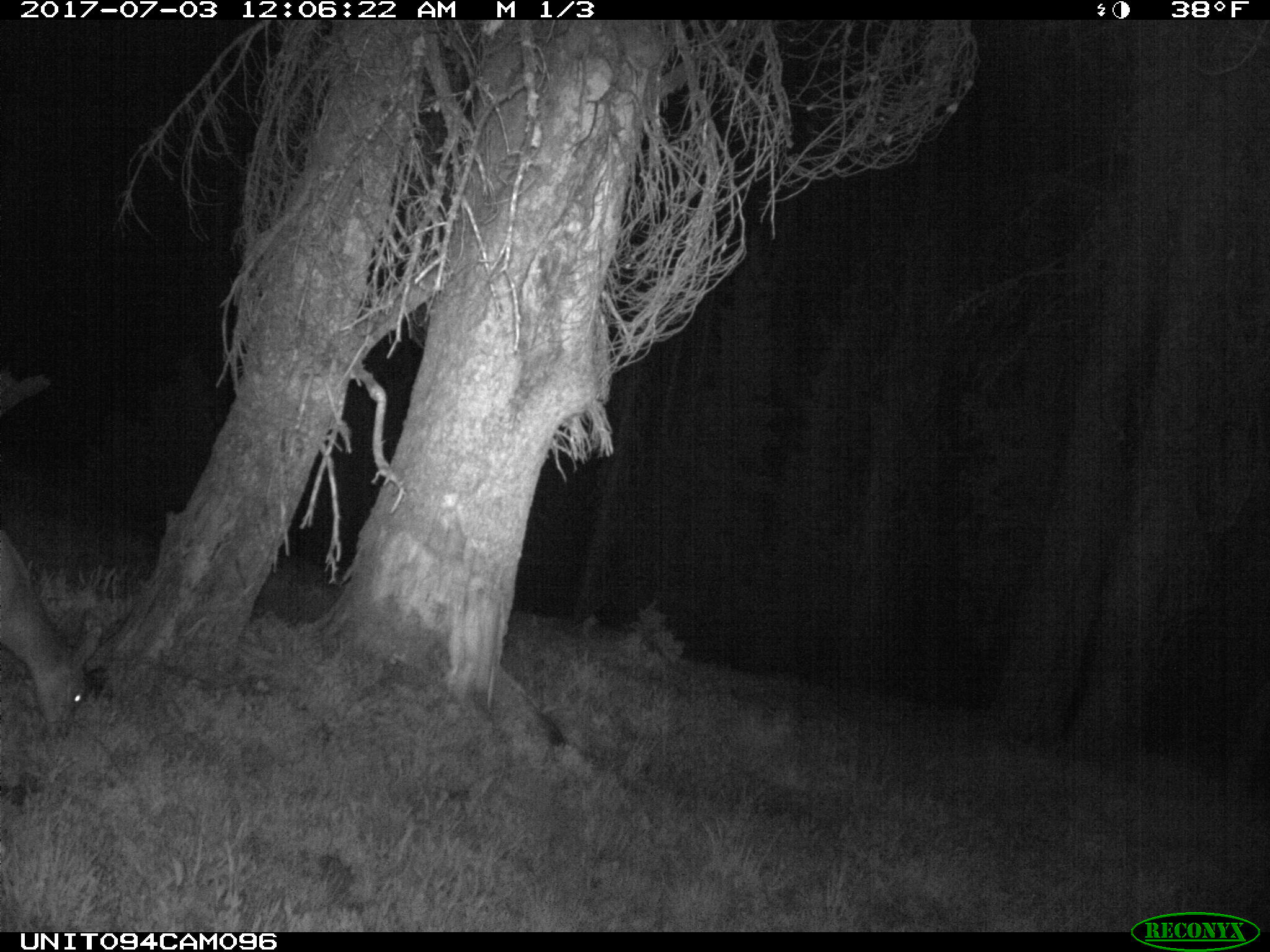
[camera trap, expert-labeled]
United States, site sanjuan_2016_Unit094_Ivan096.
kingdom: Animalia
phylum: Chordata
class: Mammalia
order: Artiodactyla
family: Cervidae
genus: Odocoileus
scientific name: Odocoileus hemionus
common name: mule deer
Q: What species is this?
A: Odocoileus hemionus (mule deer).